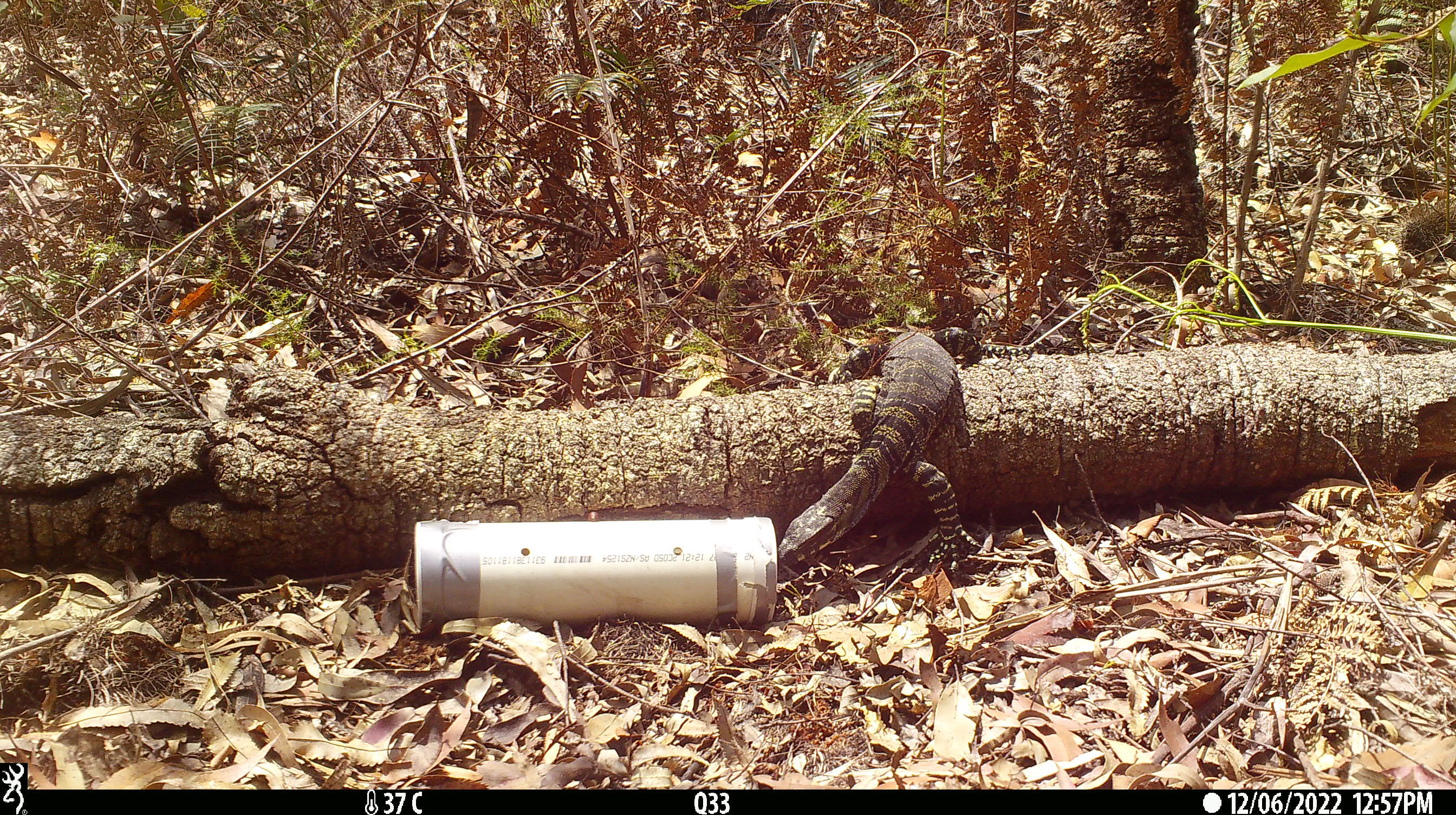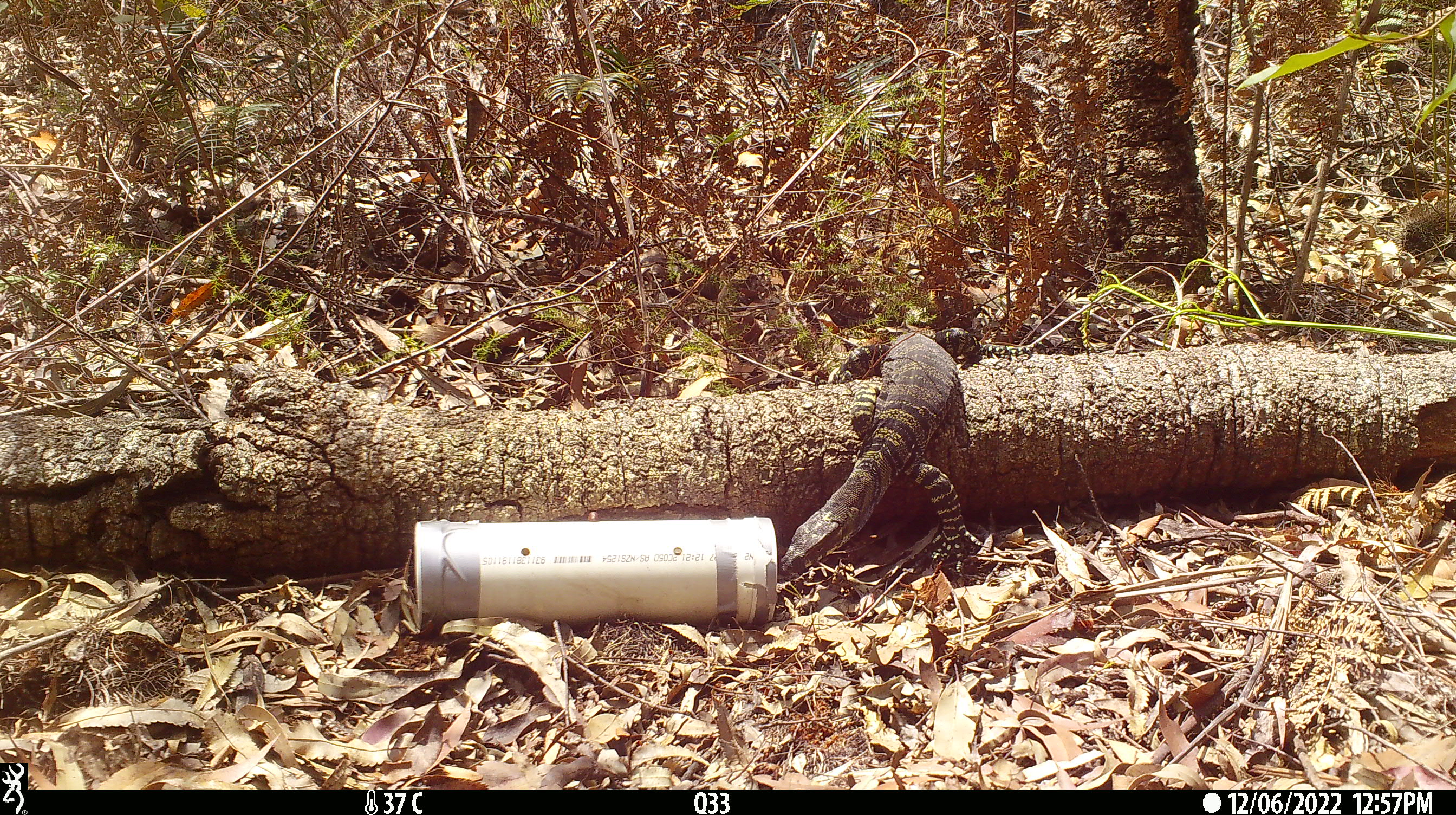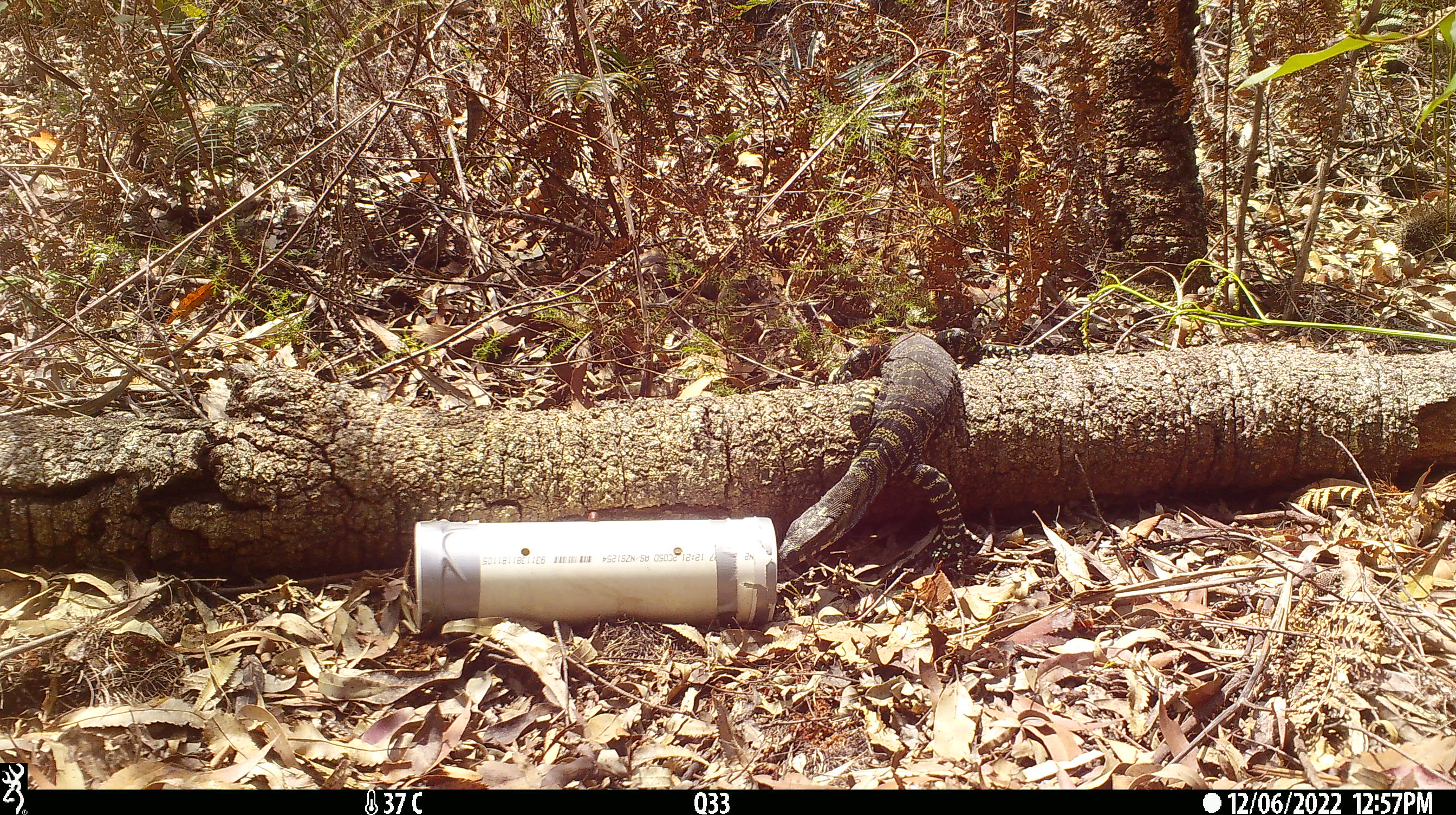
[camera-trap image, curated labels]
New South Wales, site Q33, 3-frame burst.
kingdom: Animalia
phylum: Chordata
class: Reptilia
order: Squamata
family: Varanidae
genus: Varanus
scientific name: Varanus varius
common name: lace monitor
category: goanna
Goanna (lace monitor) (Varanus varius).